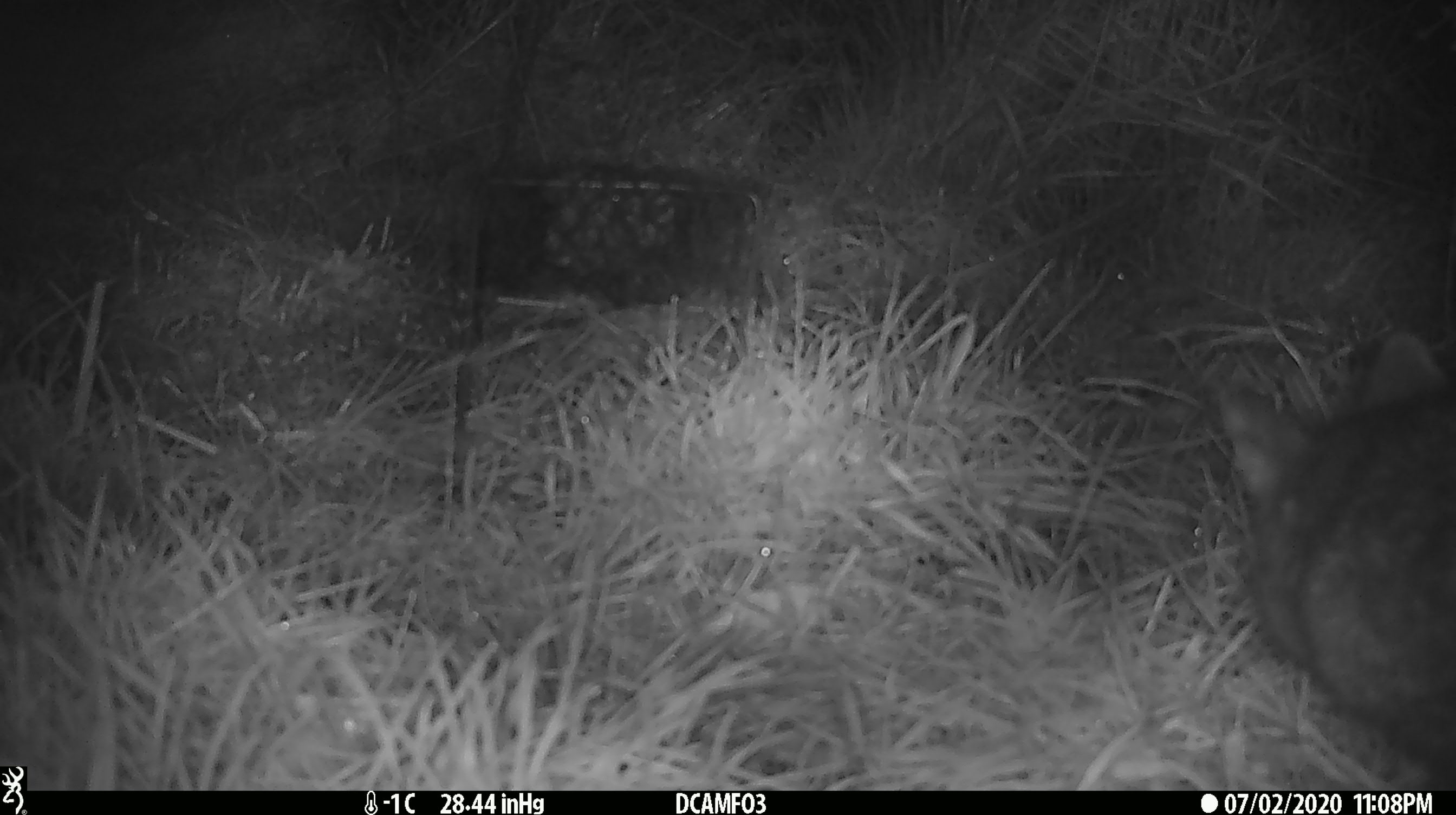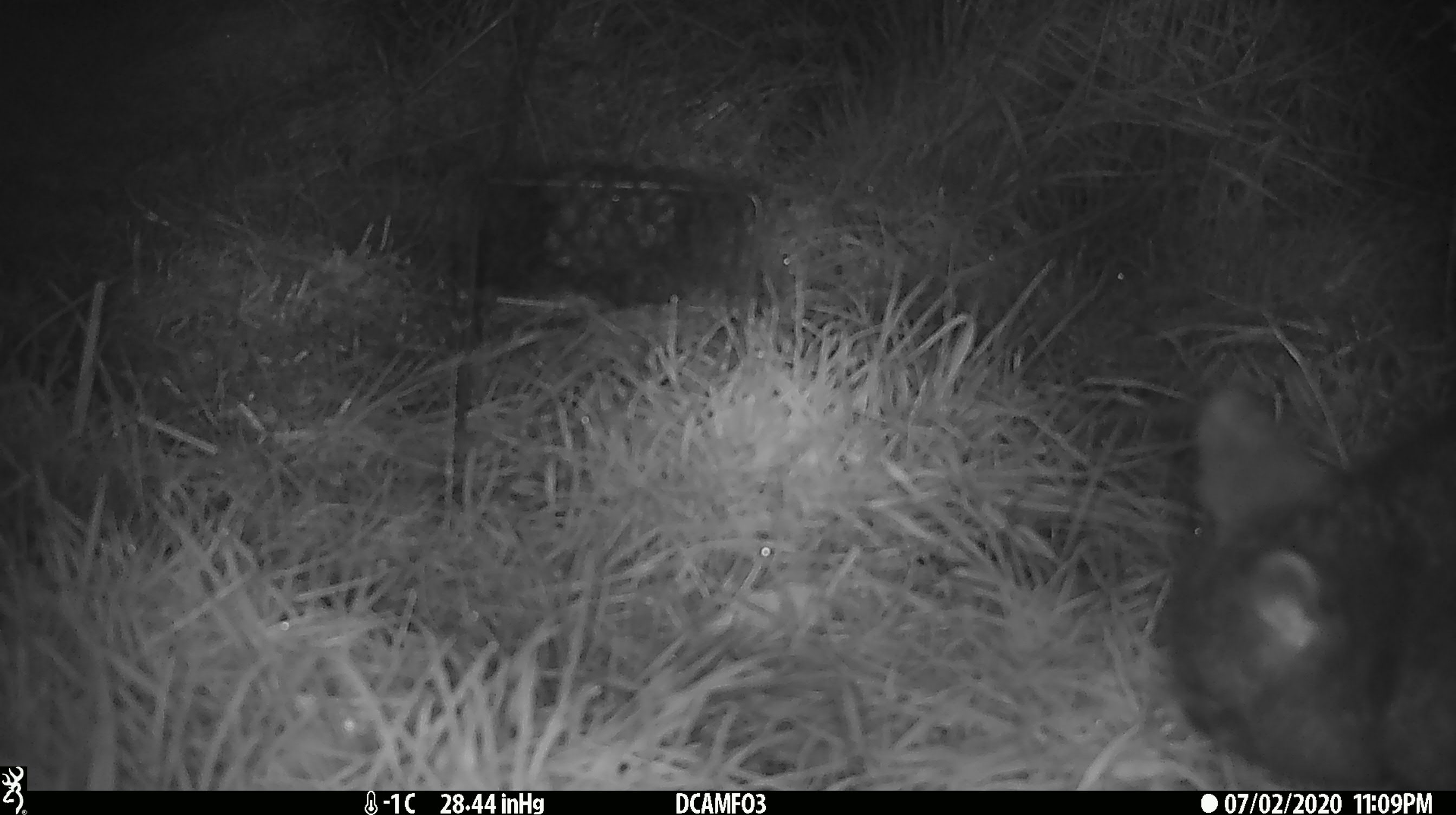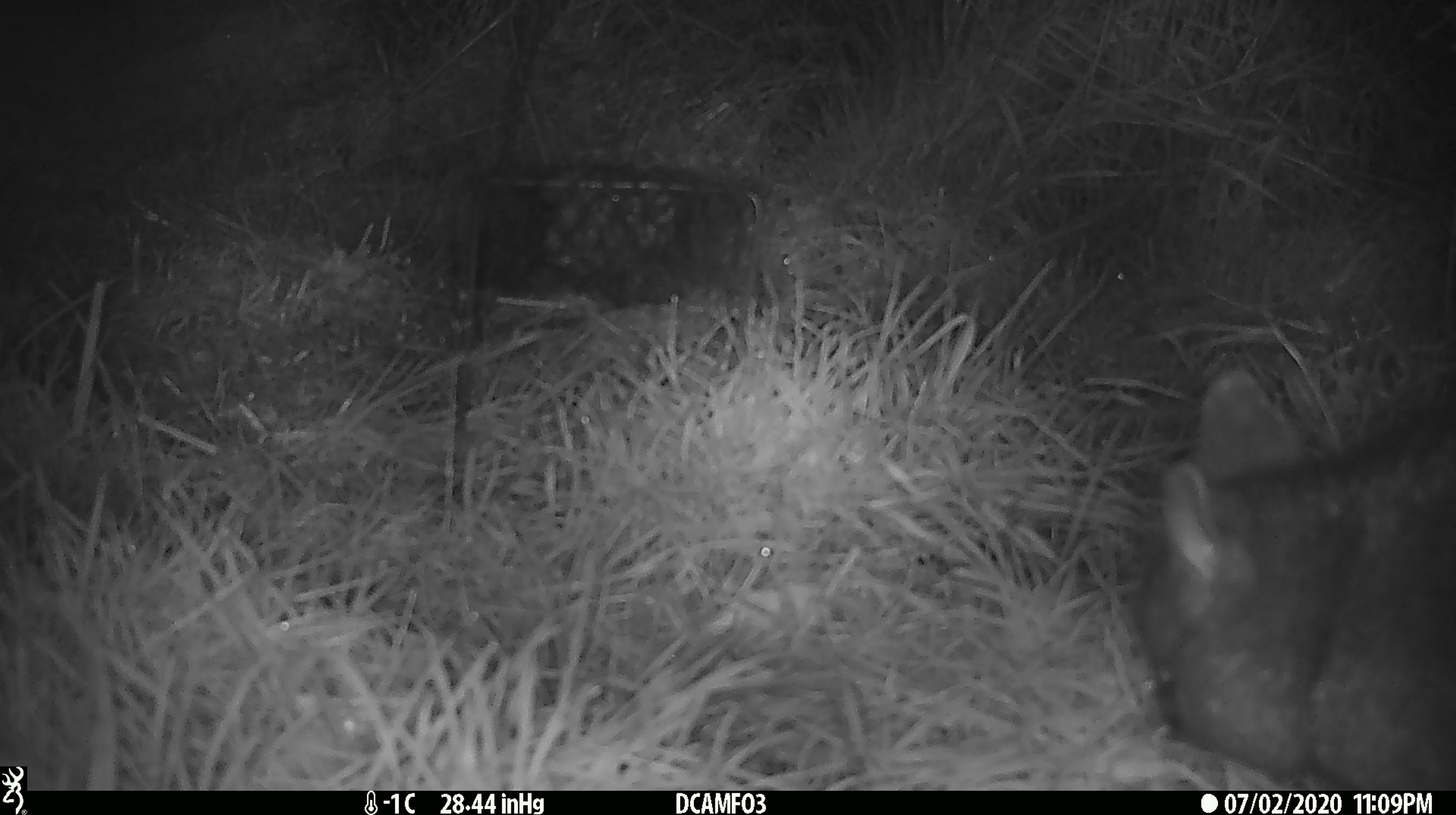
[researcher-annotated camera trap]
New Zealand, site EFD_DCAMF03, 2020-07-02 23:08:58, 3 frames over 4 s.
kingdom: Animalia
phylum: Chordata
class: Mammalia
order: Diprotodontia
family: Phalangeridae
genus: Trichosurus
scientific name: Trichosurus vulpecula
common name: common brushtail possum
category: possum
Possum (common brushtail possum) (Trichosurus vulpecula).